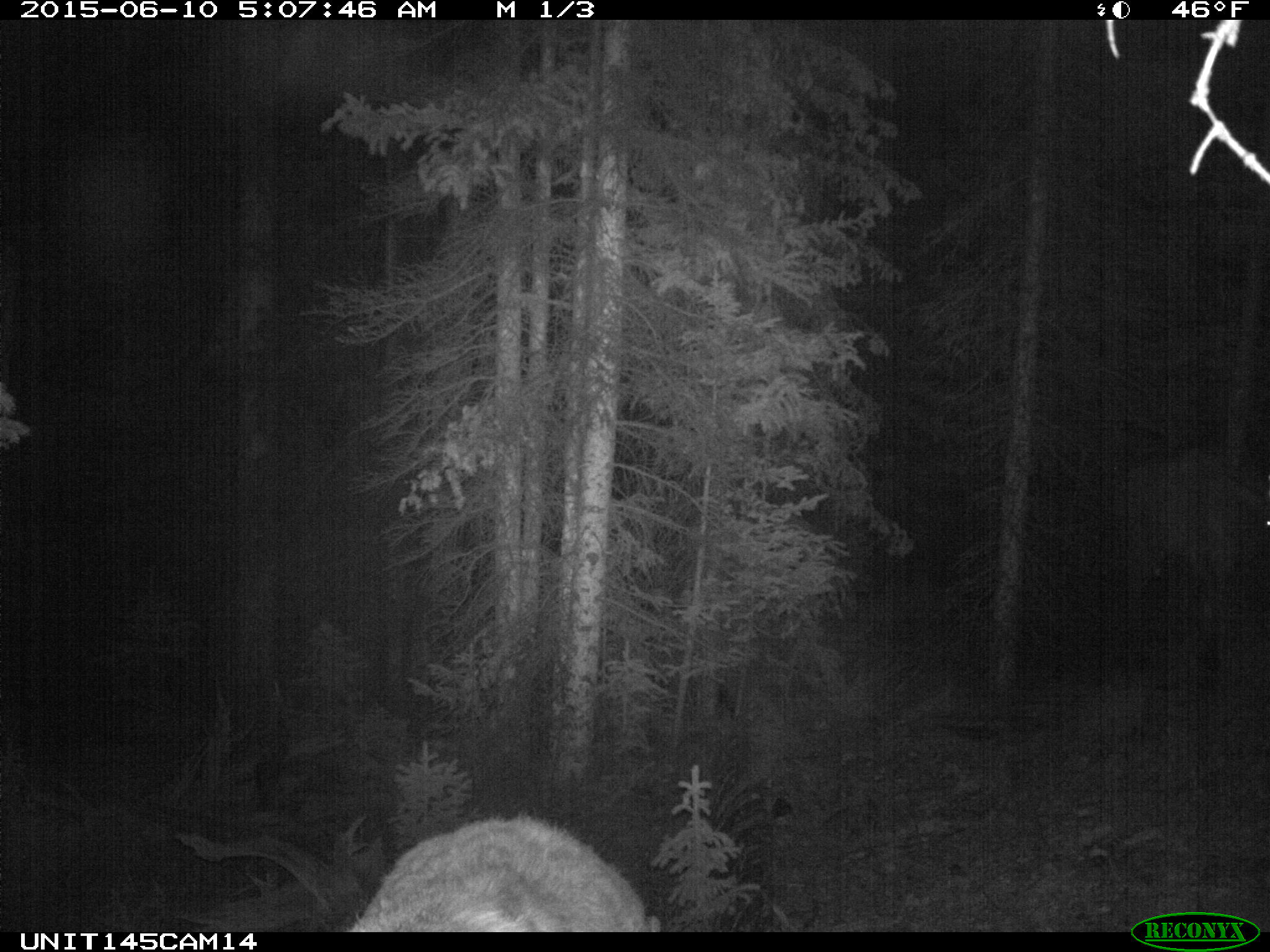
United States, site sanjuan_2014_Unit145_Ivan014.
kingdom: Animalia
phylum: Chordata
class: Mammalia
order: Artiodactyla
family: Cervidae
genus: Cervus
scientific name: Cervus elaphus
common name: red deer